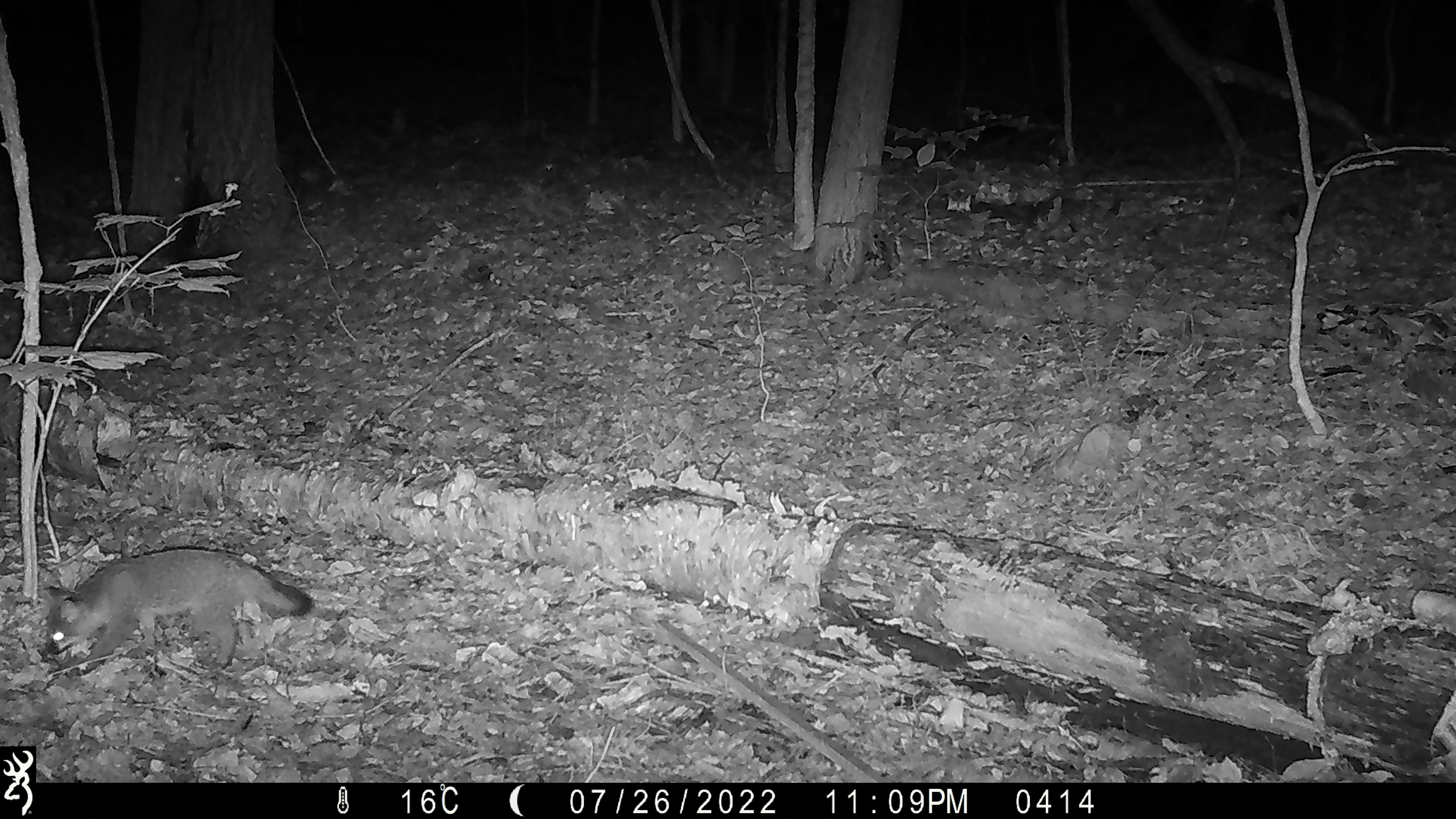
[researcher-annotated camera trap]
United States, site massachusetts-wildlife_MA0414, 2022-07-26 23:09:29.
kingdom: Animalia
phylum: Chordata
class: Mammalia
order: Carnivora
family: Canidae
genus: Urocyon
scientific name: Urocyon cinereoargenteus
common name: gray fox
Gray fox (Urocyon cinereoargenteus).